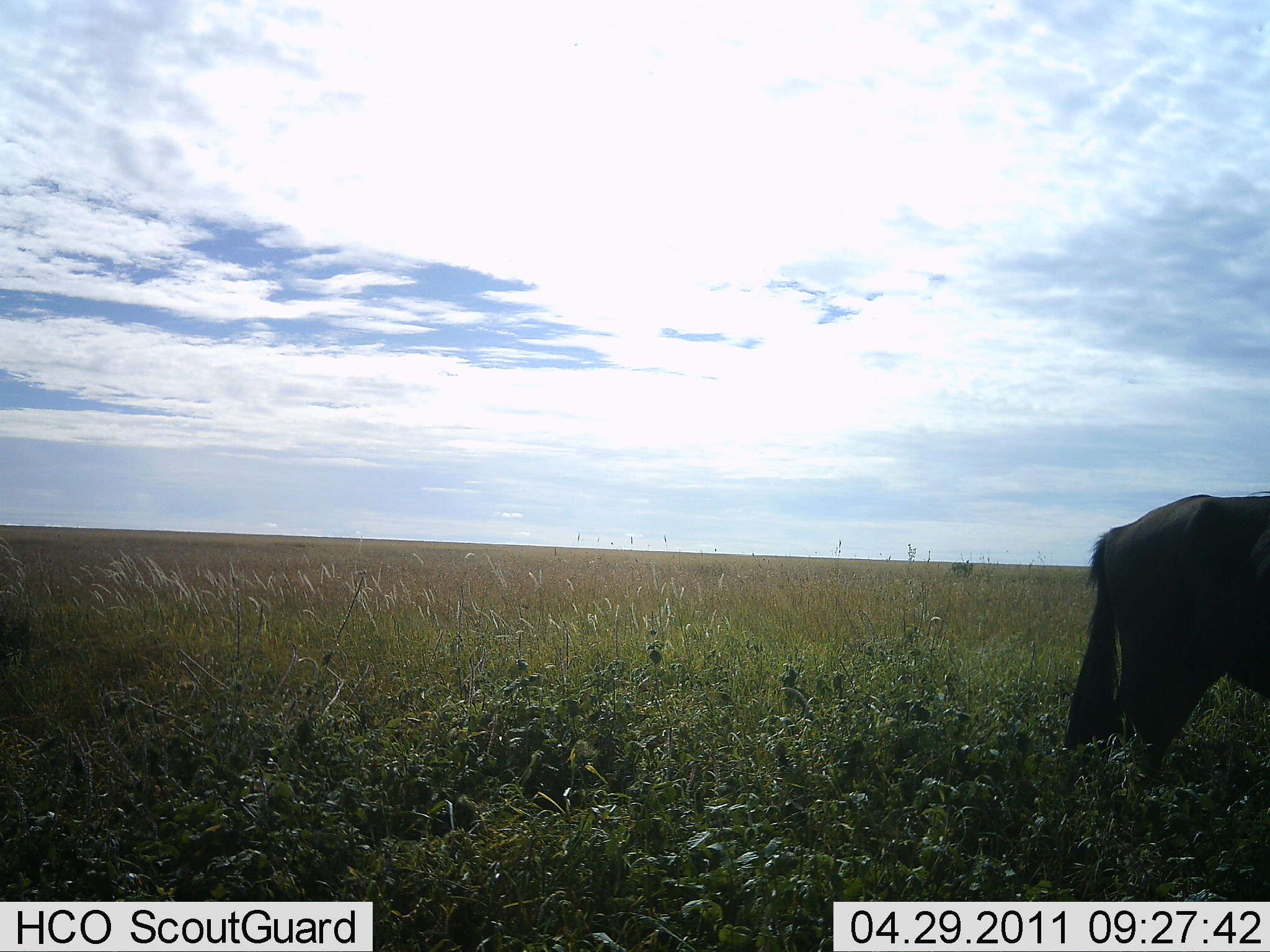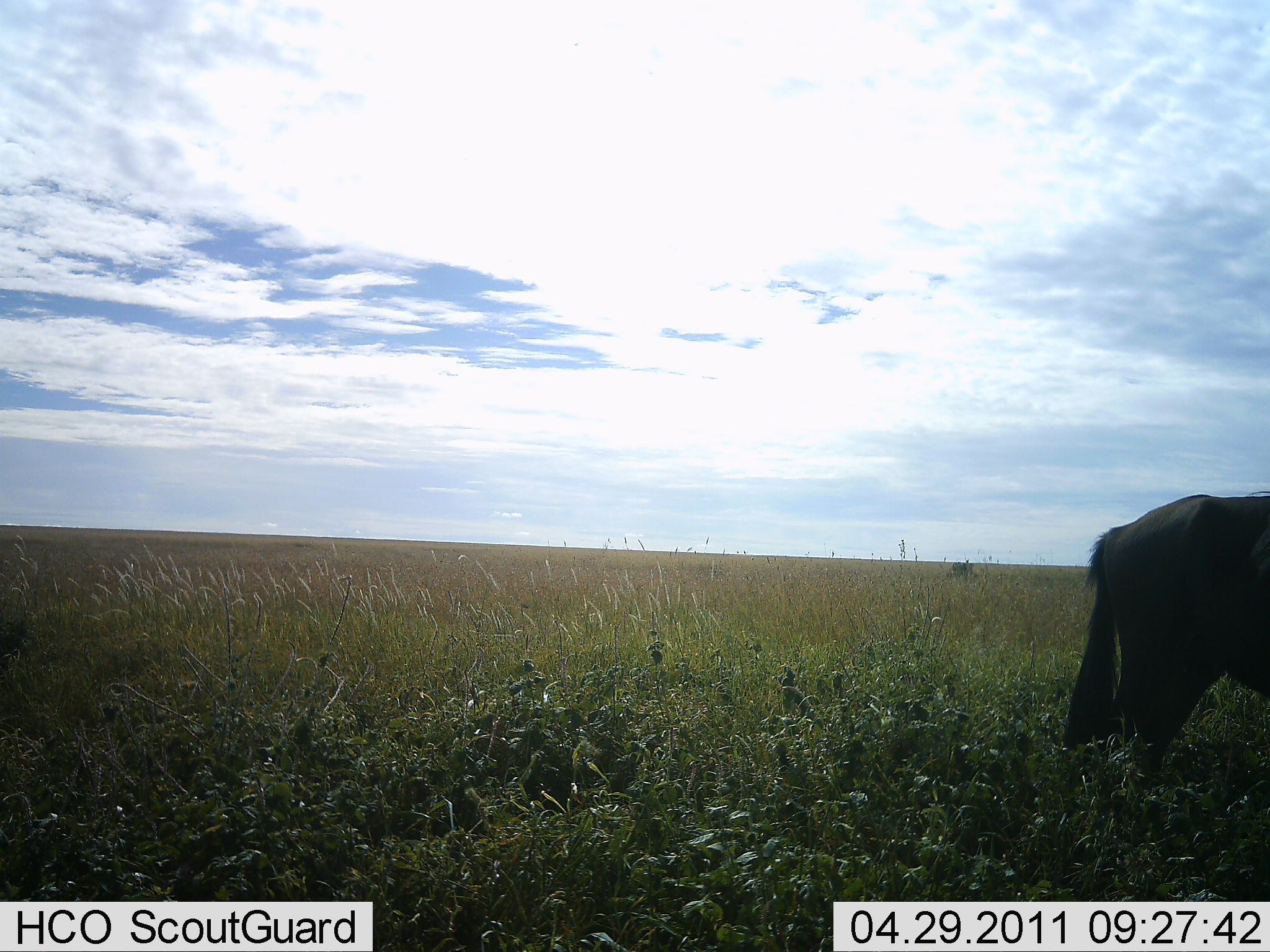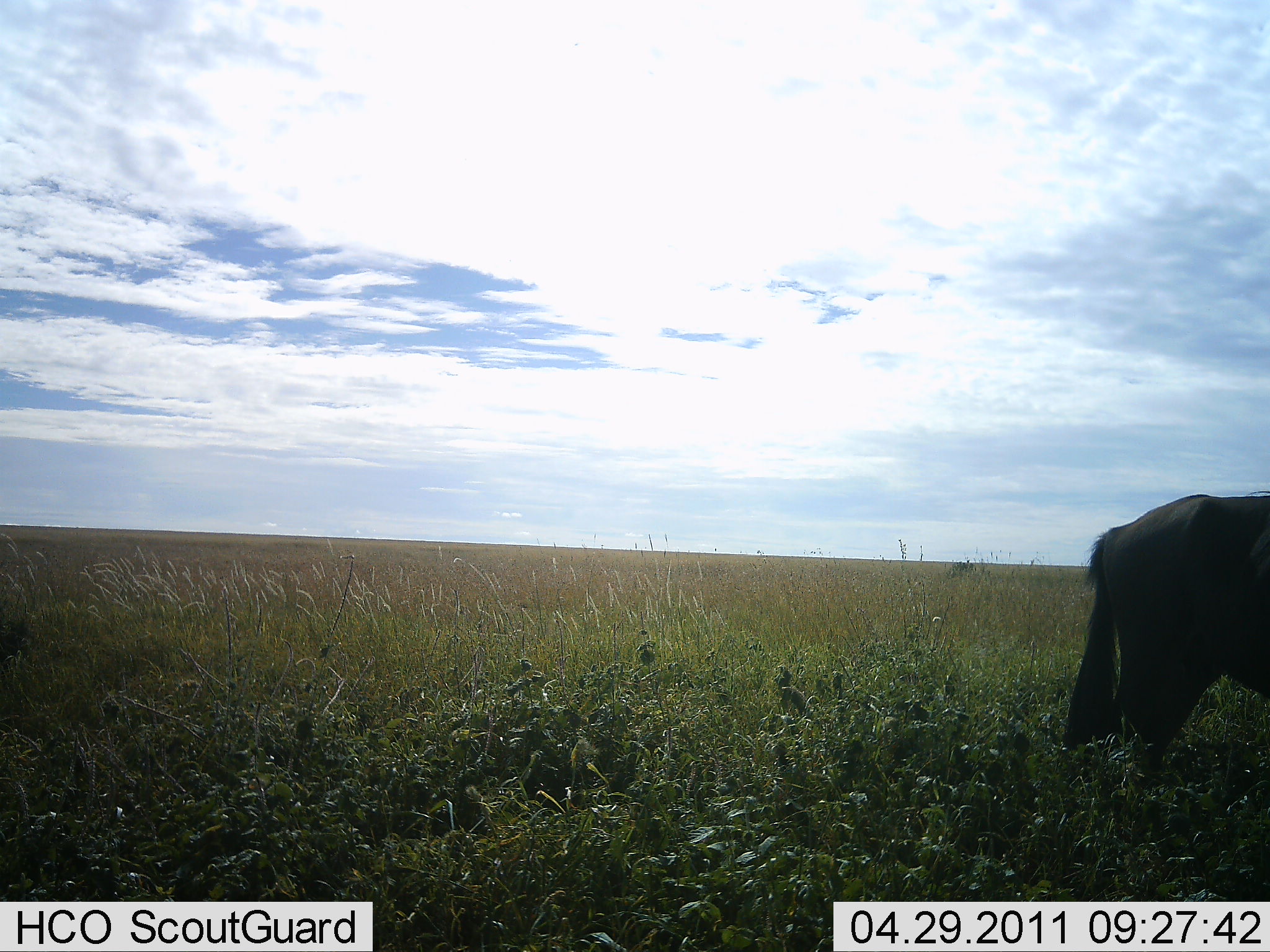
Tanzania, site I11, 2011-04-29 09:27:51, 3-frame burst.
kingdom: Animalia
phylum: Chordata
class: Mammalia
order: Artiodactyla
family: Bovidae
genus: Connochaetes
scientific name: Connochaetes taurinus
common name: blue wildebeest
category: wildebeest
Wildebeest (blue wildebeest) (Connochaetes taurinus), count 1. Behavior (volunteer vote fractions): standing 83%, resting 0%, moving 17%, interacting 0%. Young present (vote fraction): 0%. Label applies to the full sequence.